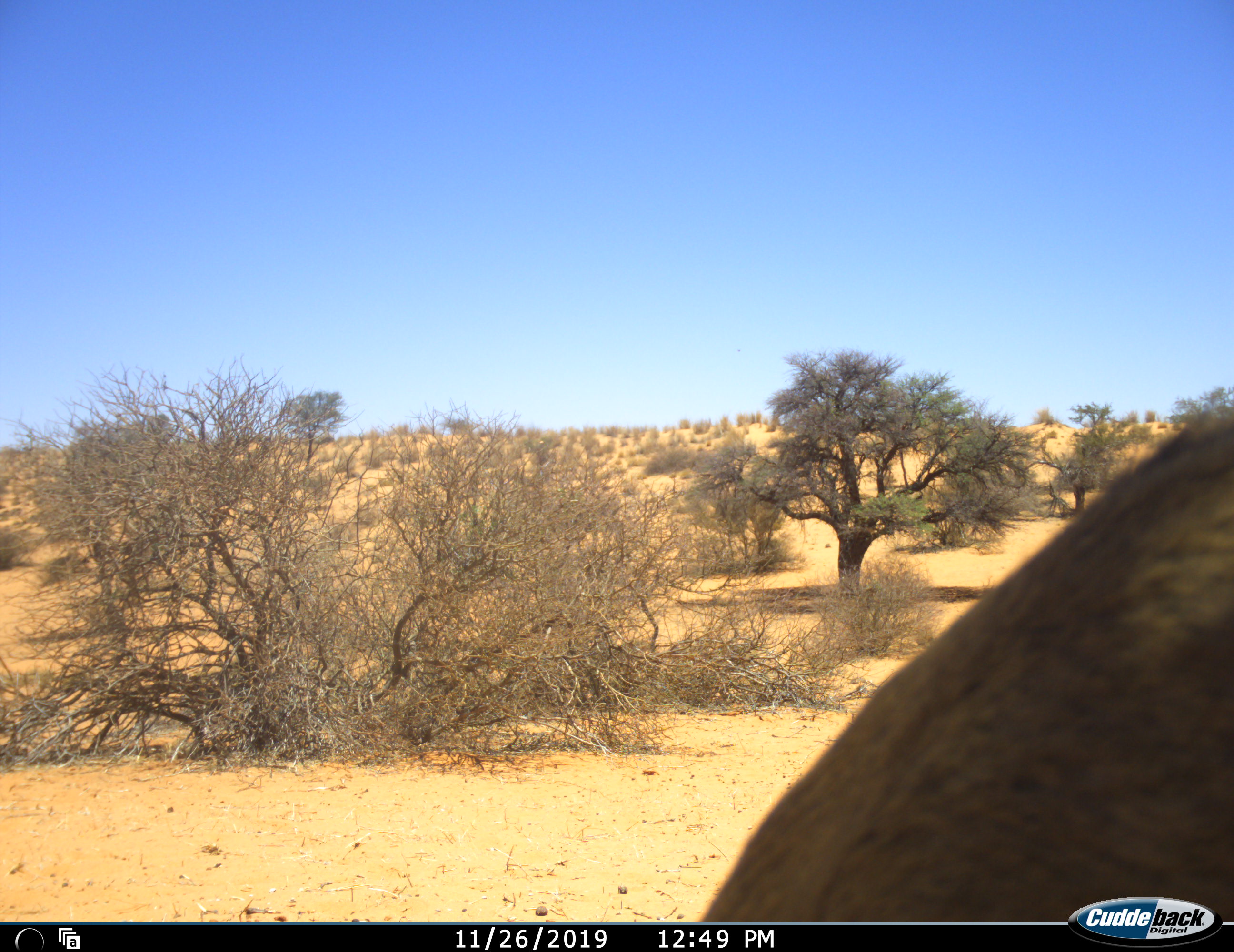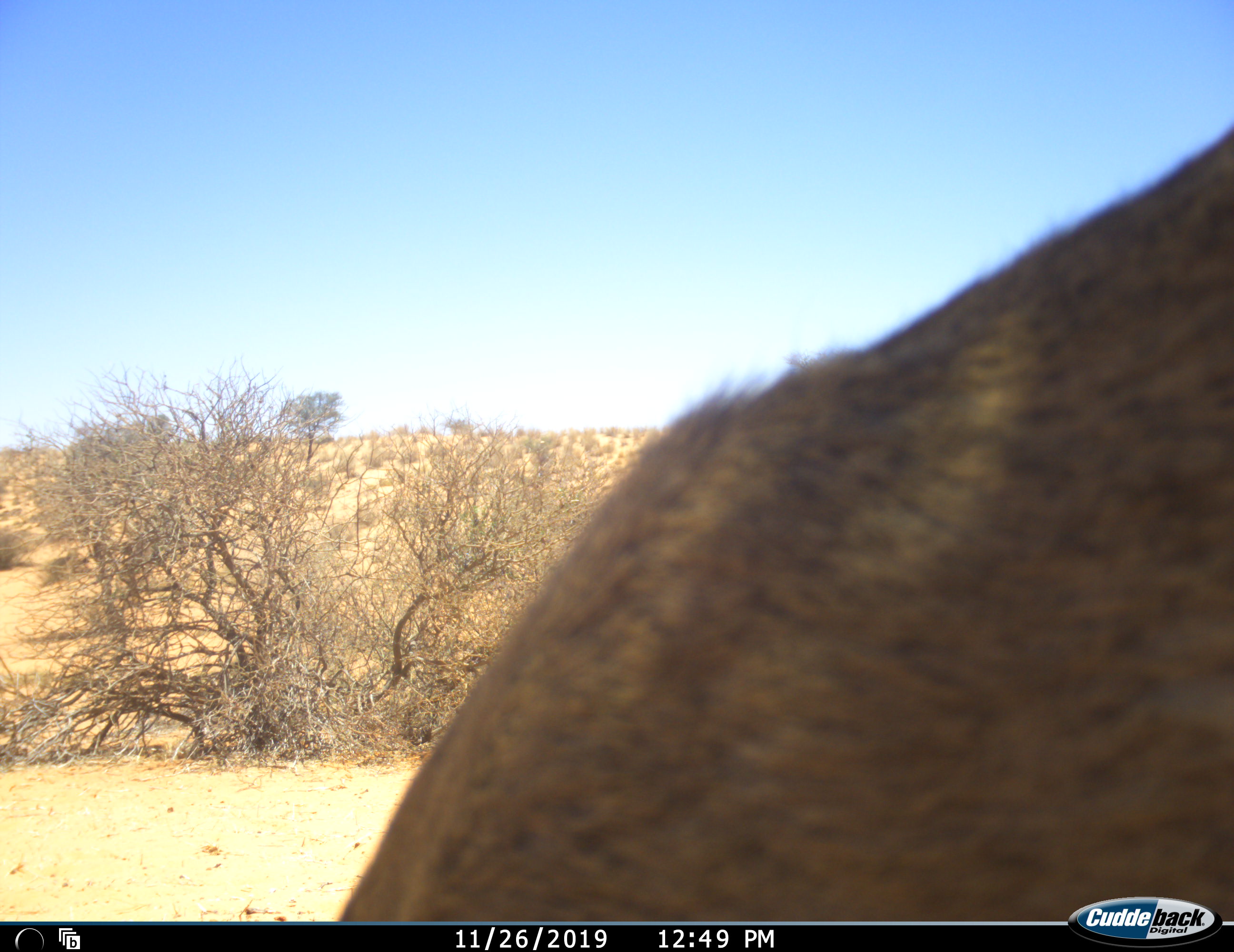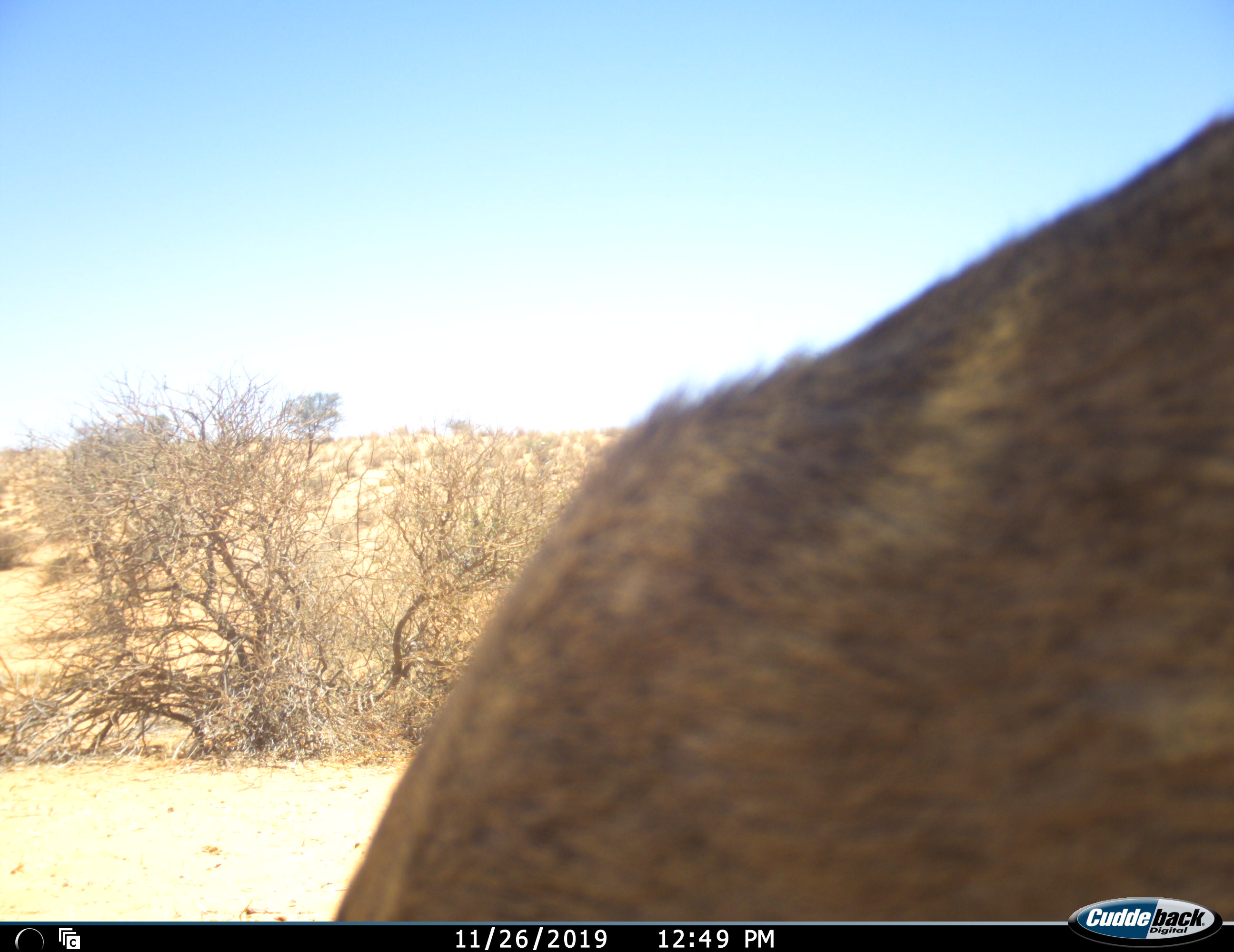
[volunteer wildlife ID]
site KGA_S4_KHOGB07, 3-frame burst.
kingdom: Animalia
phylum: Chordata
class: Mammalia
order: Artiodactyla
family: Bovidae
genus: Antidorcas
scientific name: Antidorcas marsupialis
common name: springbok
Springbok (Antidorcas marsupialis), count 1. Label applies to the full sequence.